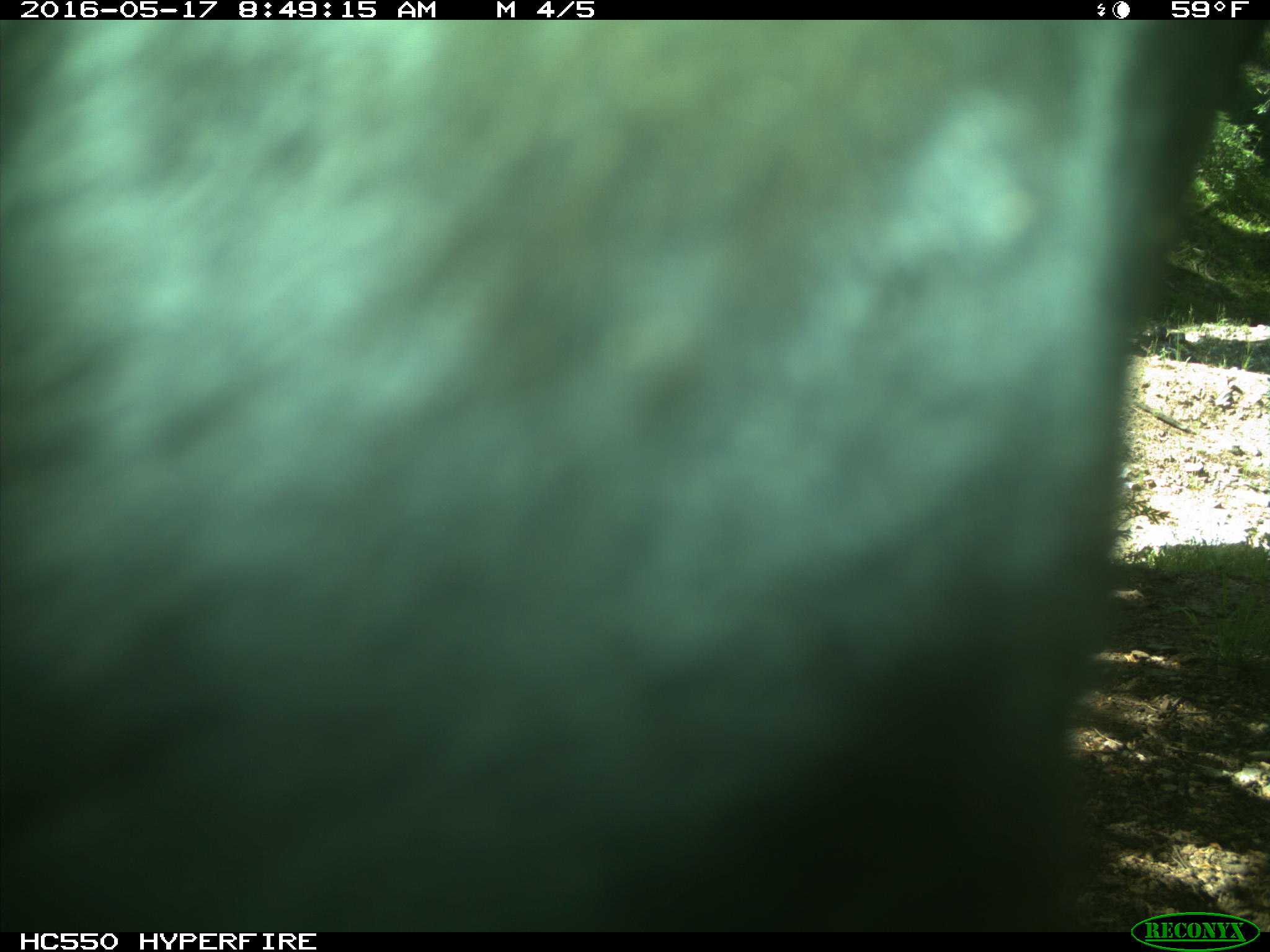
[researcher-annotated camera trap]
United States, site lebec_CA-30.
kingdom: Animalia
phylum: Chordata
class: Mammalia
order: Artiodactyla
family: Bovidae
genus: Bos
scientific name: Bos taurus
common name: domestic cow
Bos taurus (domestic cow).